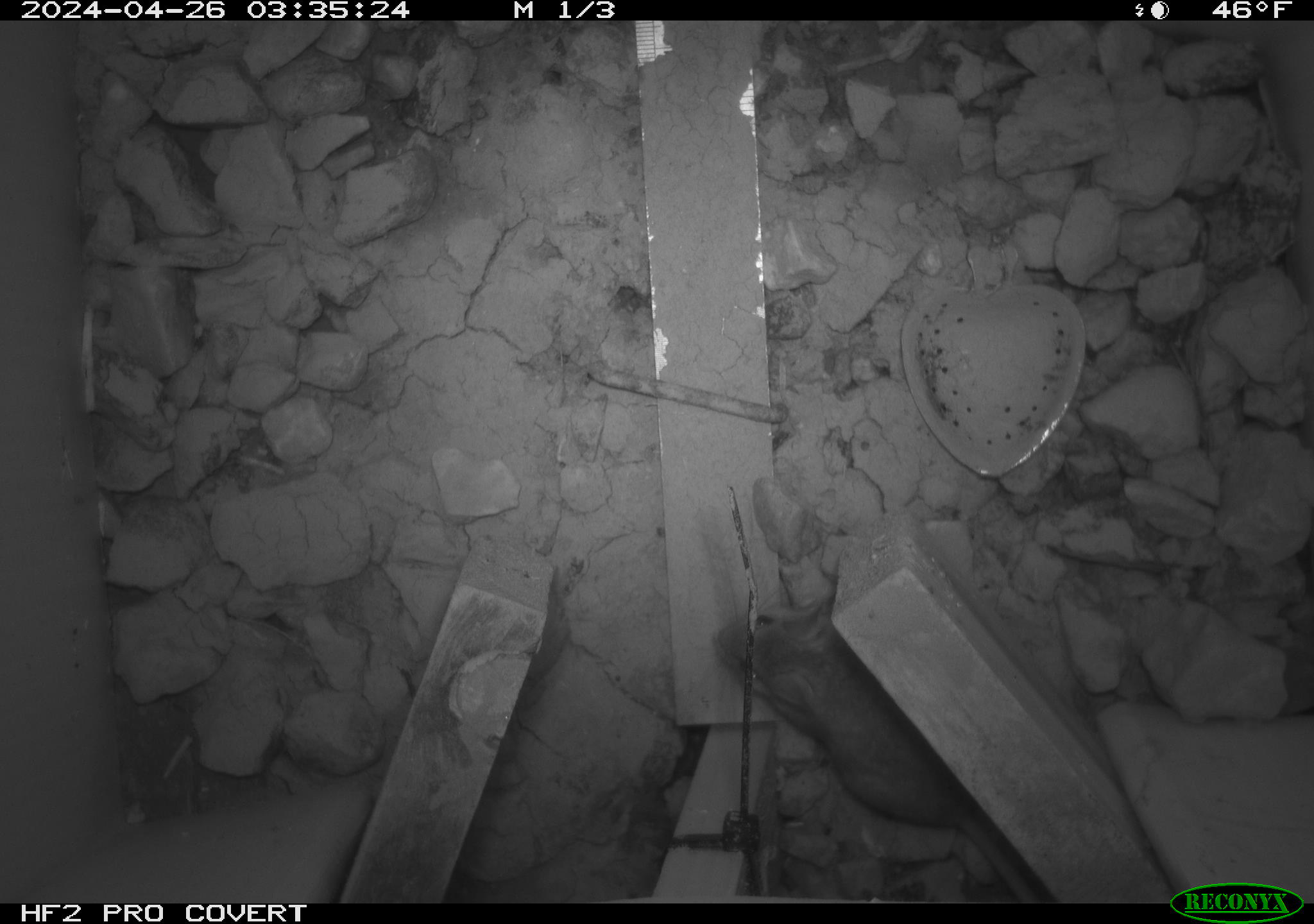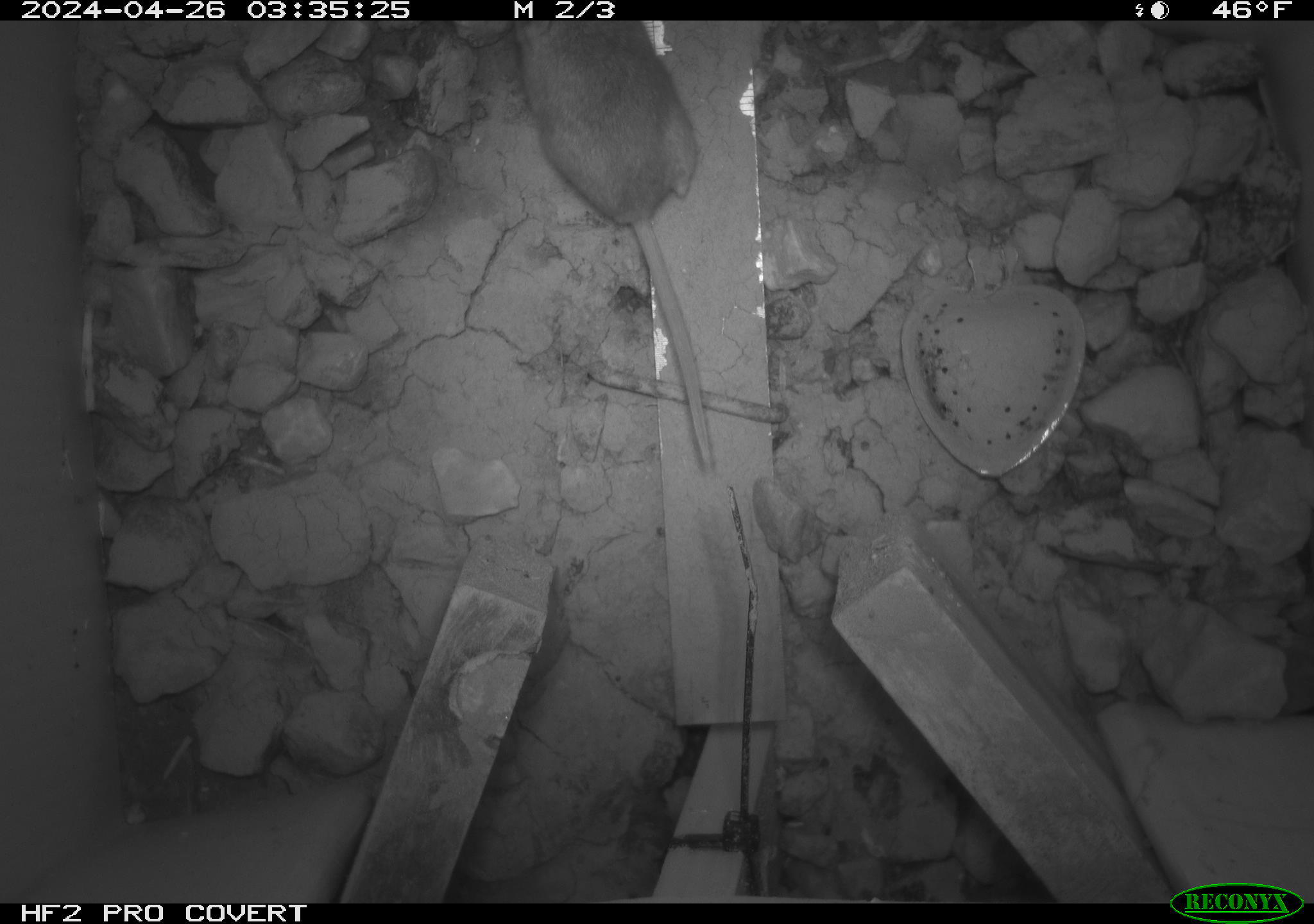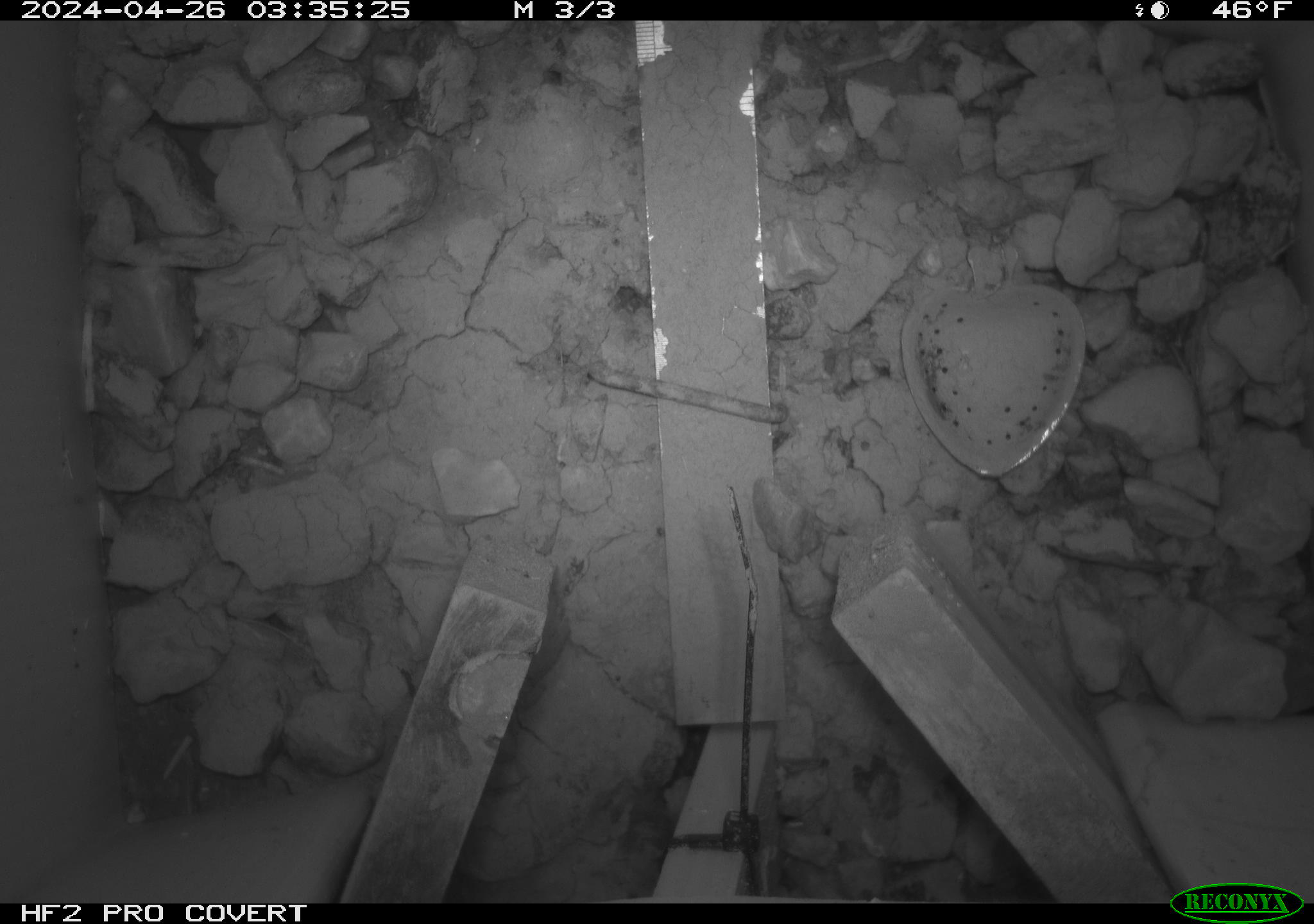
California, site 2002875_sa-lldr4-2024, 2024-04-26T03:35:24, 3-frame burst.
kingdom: Animalia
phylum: Chordata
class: Mammalia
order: Rodentia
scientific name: Rodentia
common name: mouse species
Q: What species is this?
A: Mouse species (Rodentia).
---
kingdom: Animalia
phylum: Chordata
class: Mammalia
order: Rodentia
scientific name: Rodentia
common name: rodent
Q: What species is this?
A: Rodent (Rodentia).